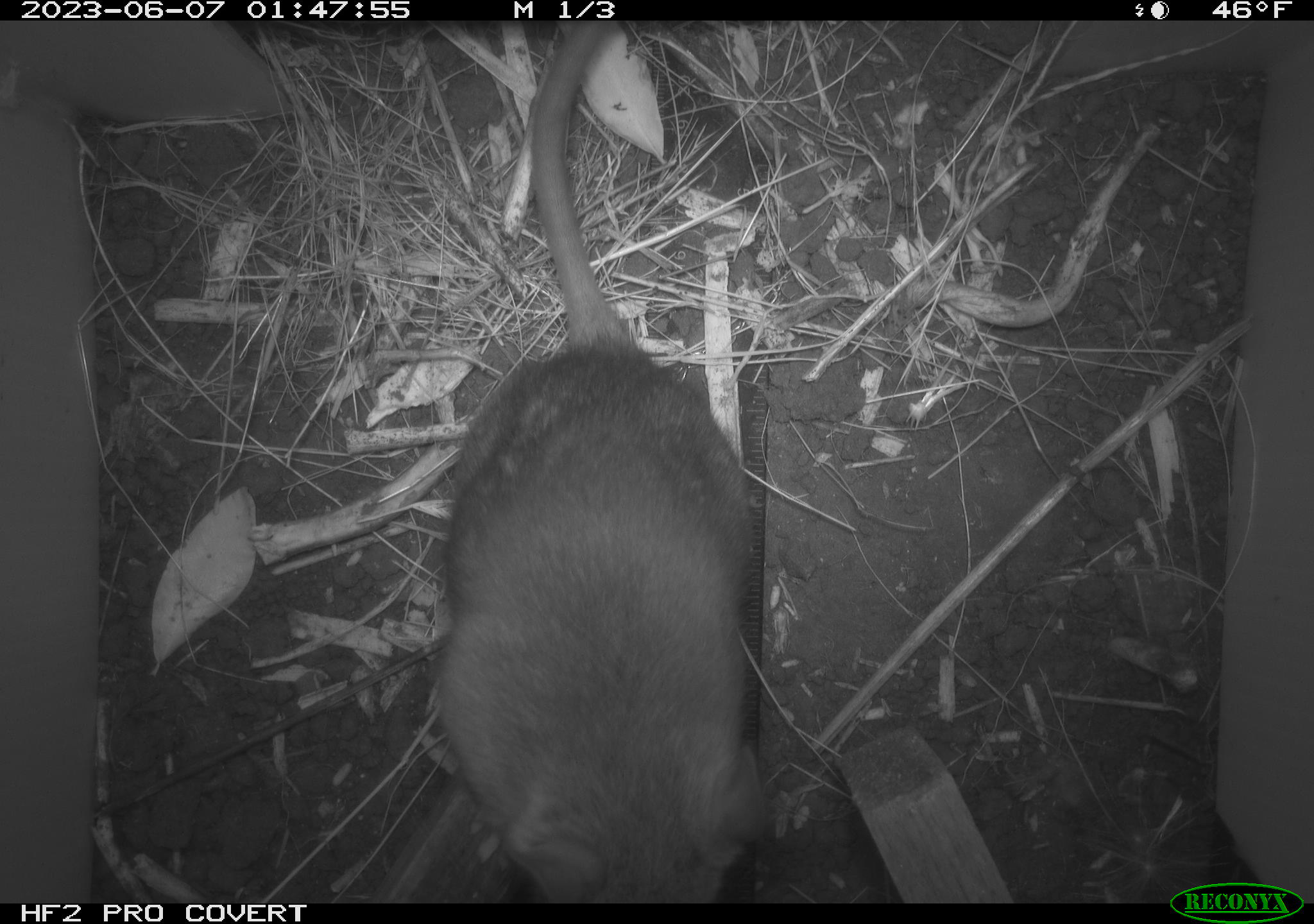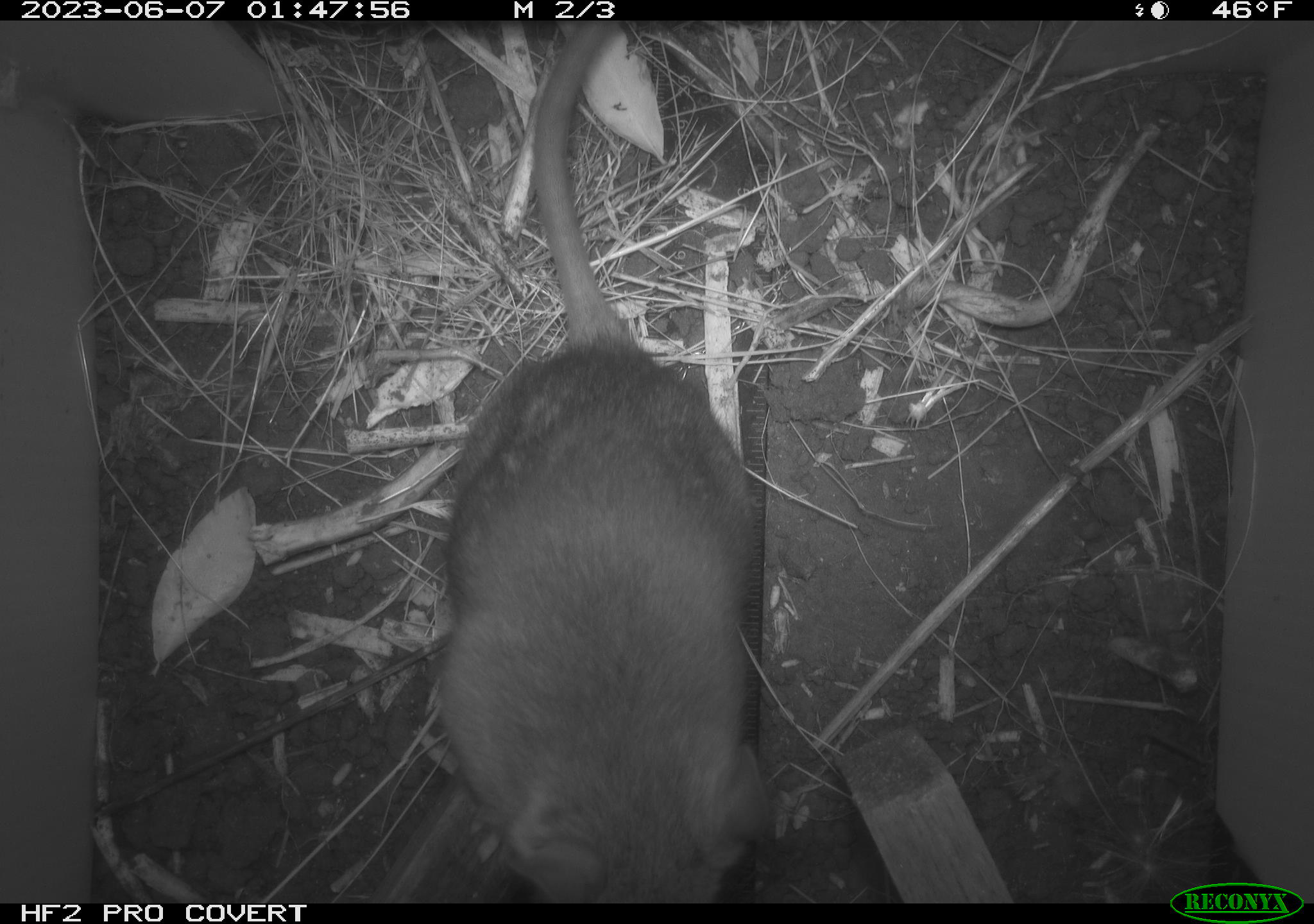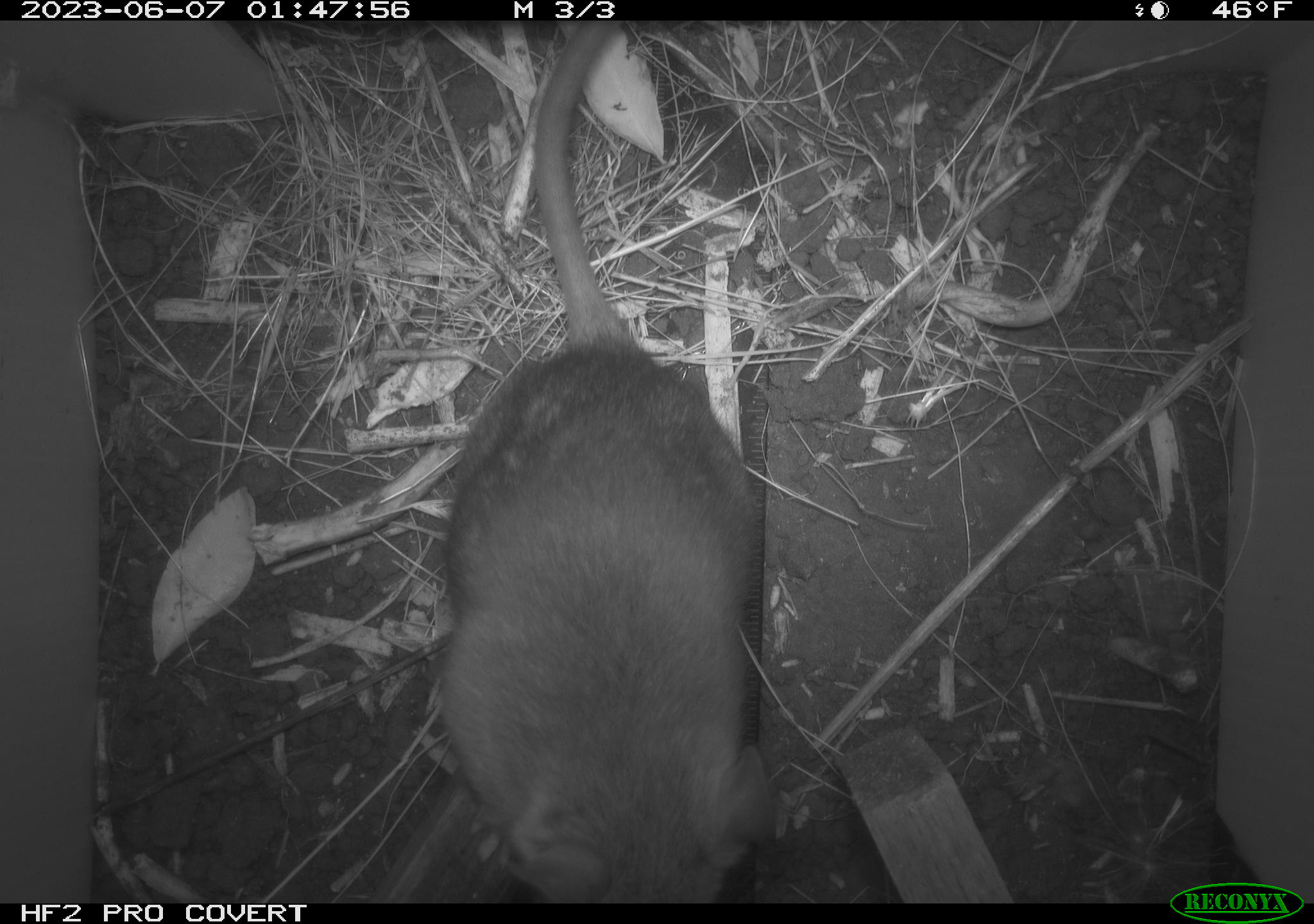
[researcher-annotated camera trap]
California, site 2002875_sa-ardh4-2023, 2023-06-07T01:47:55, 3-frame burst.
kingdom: Animalia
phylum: Chordata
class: Mammalia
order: Rodentia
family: Cricetidae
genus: Neotoma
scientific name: Neotoma fuscipes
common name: dusky-footed woodrat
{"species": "dusky-footed woodrat (Neotoma fuscipes)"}